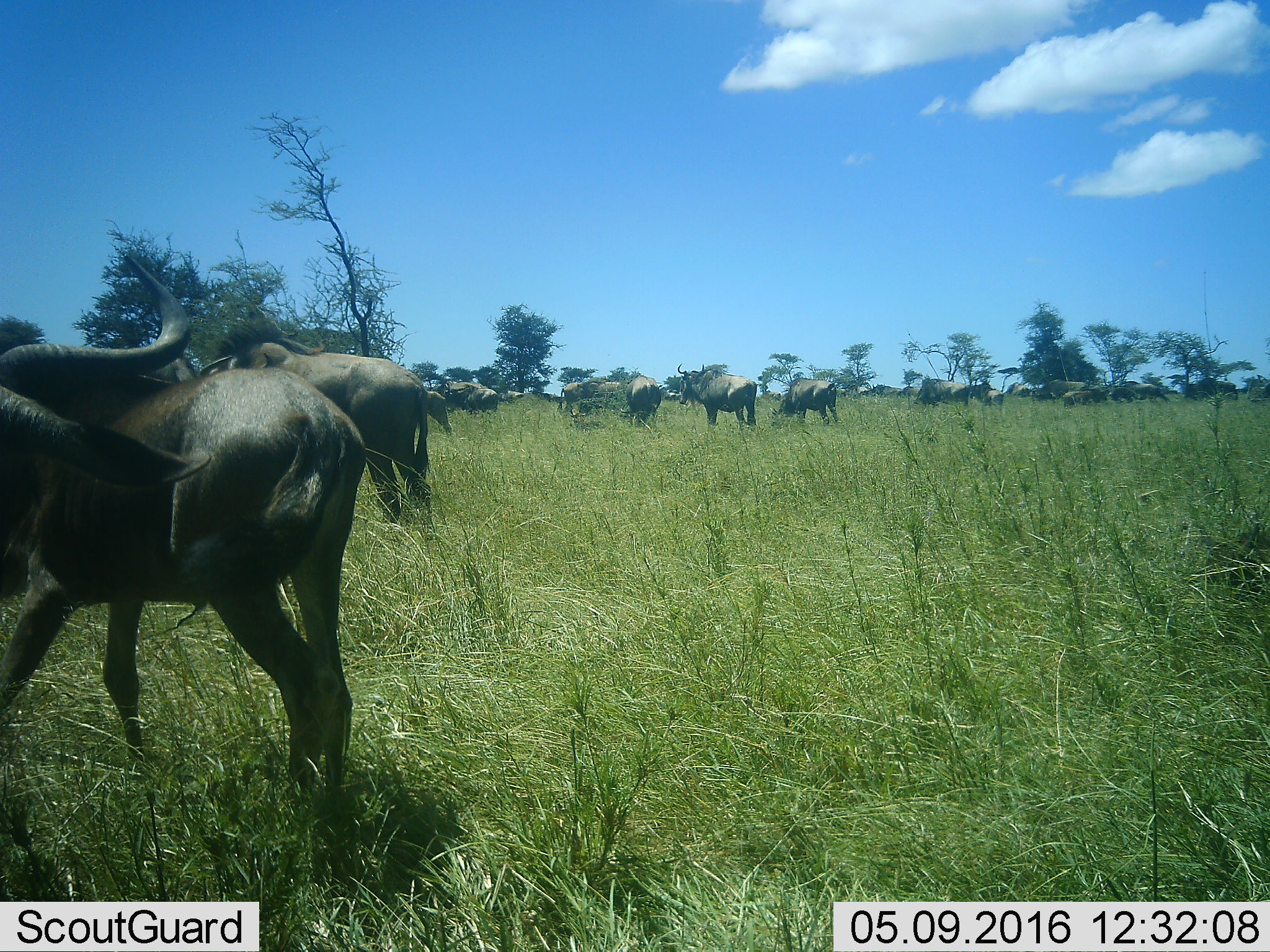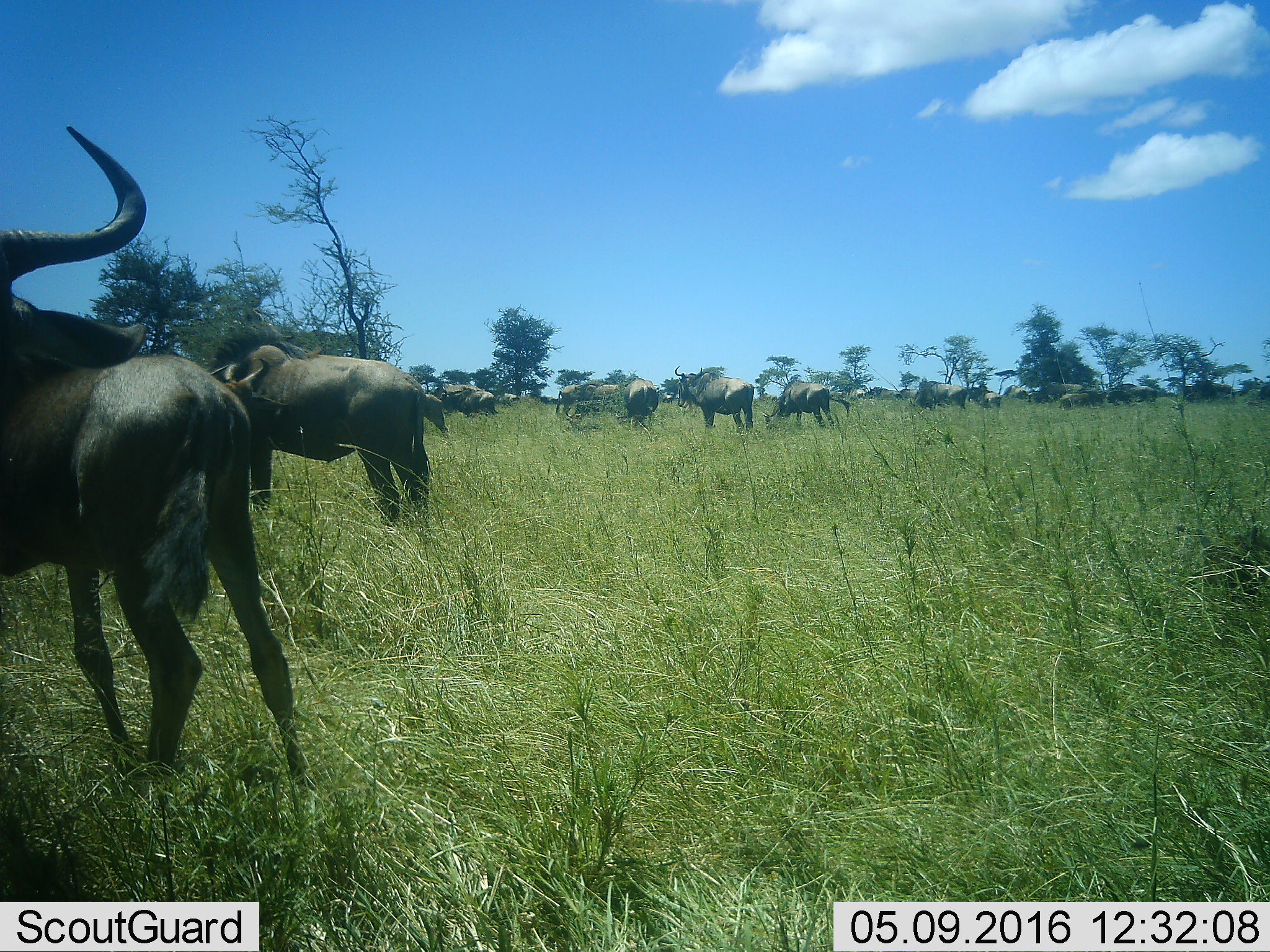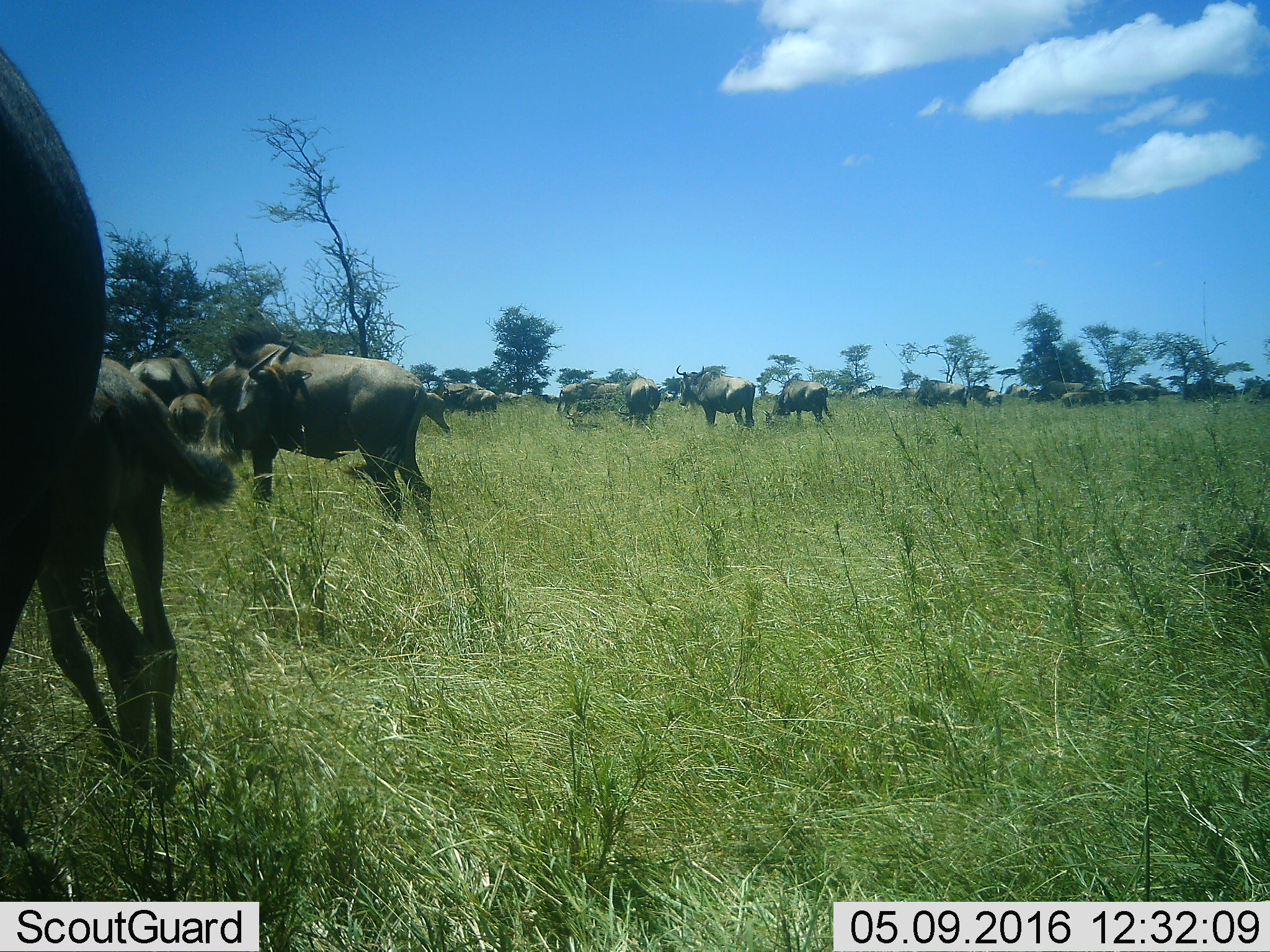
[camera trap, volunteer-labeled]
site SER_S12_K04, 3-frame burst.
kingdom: Animalia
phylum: Chordata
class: Mammalia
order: Artiodactyla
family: Bovidae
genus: Connochaetes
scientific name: Connochaetes taurinus taurinus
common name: blue wildebeest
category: wildebeestblue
Wildebeestblue (blue wildebeest) (Connochaetes taurinus taurinus), count 11-50. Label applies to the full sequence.